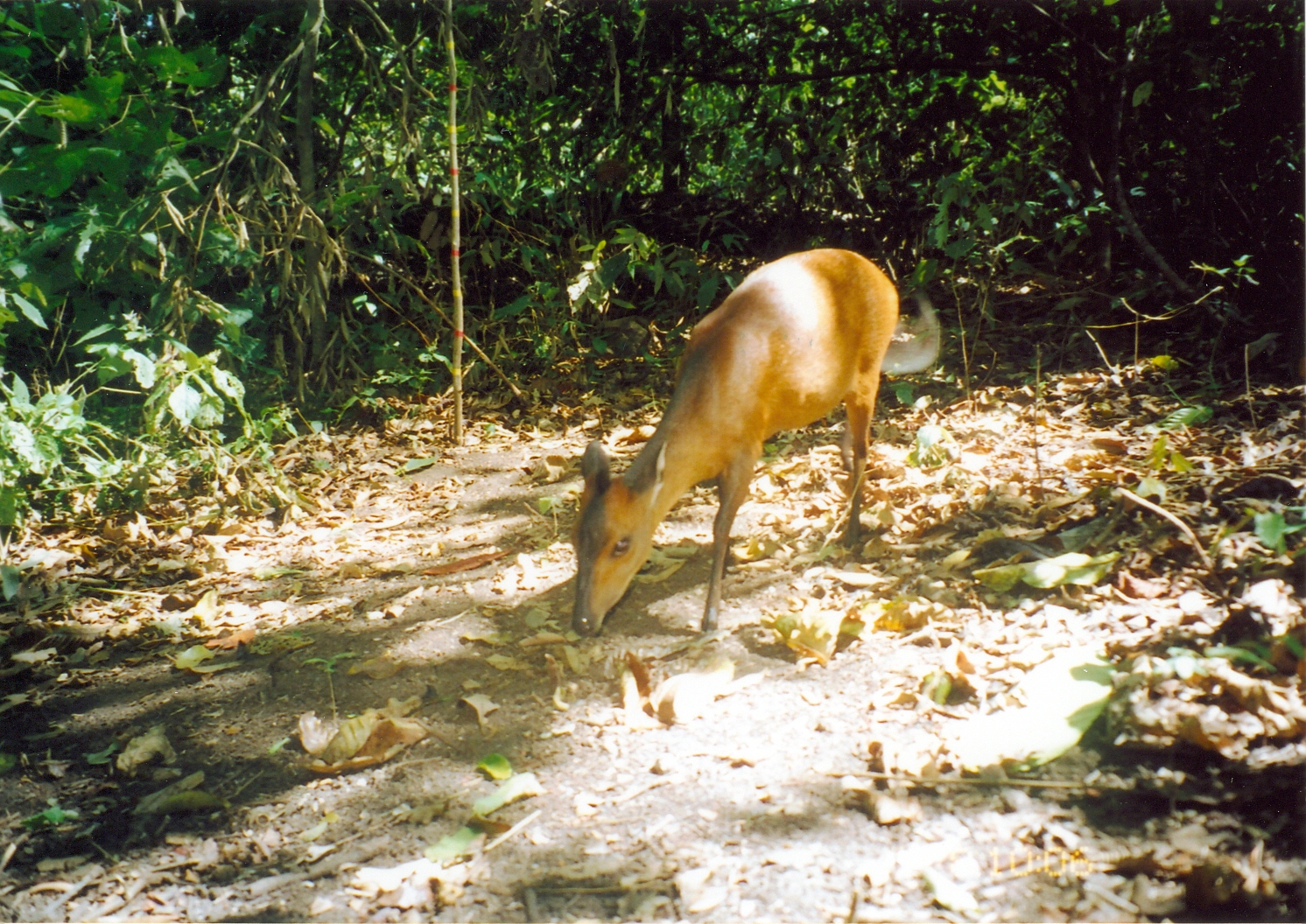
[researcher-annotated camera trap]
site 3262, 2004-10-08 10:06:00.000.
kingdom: Animalia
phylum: Chordata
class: Mammalia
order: Artiodactyla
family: Bovidae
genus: Cephalophus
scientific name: Cephalophus harveyi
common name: harvey's duiker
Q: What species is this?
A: Cephalophus harveyi (harvey's duiker).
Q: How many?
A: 1.